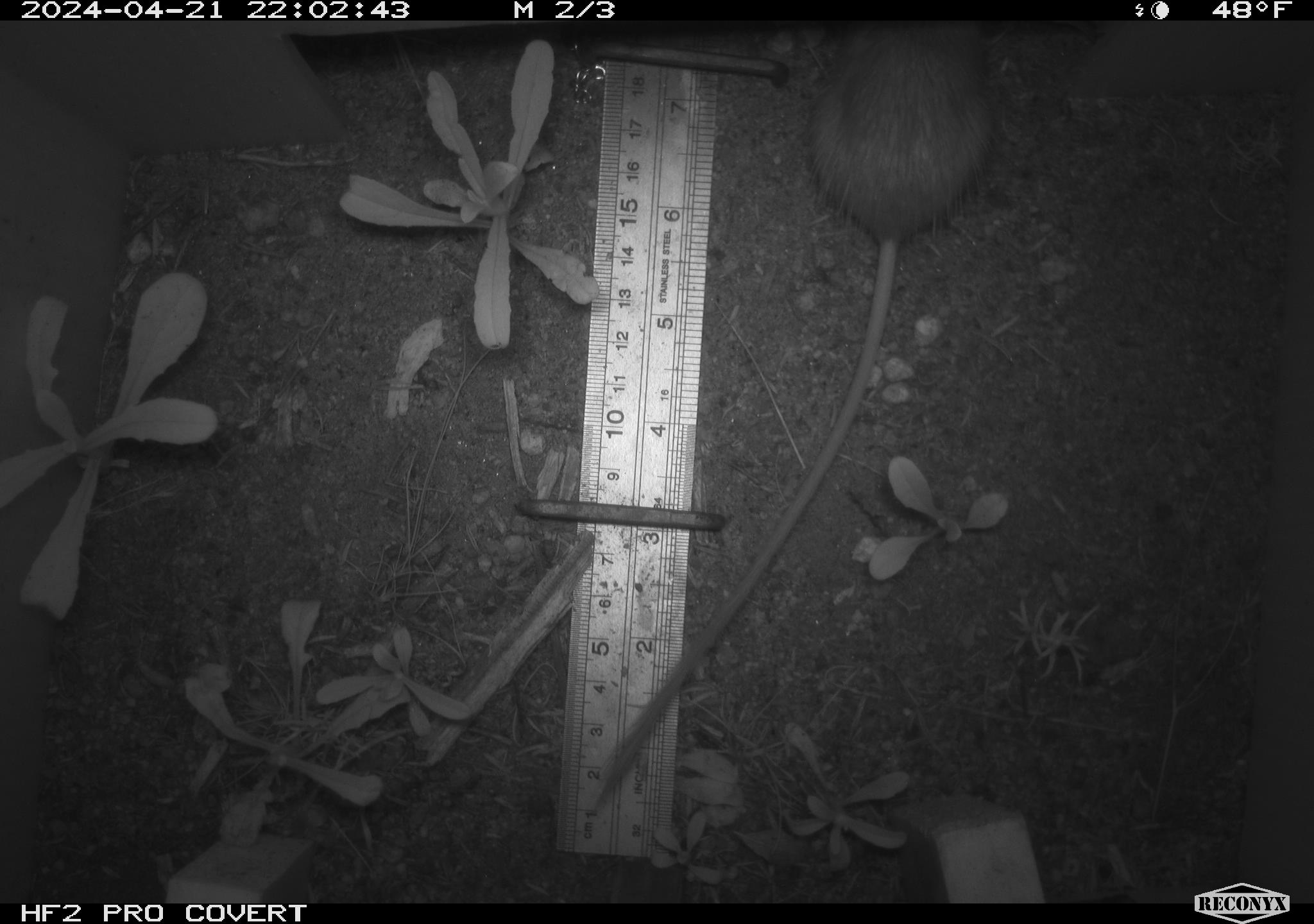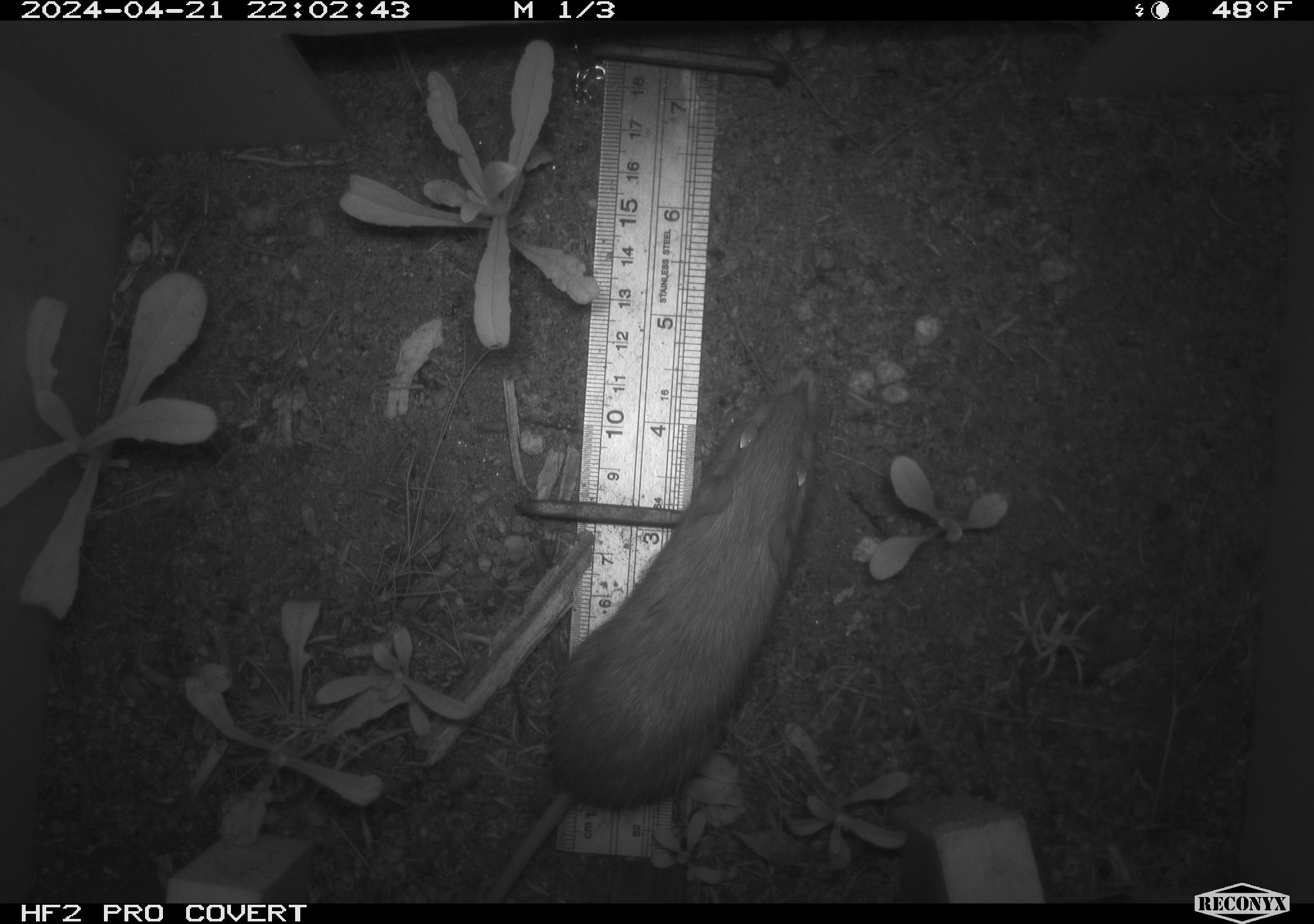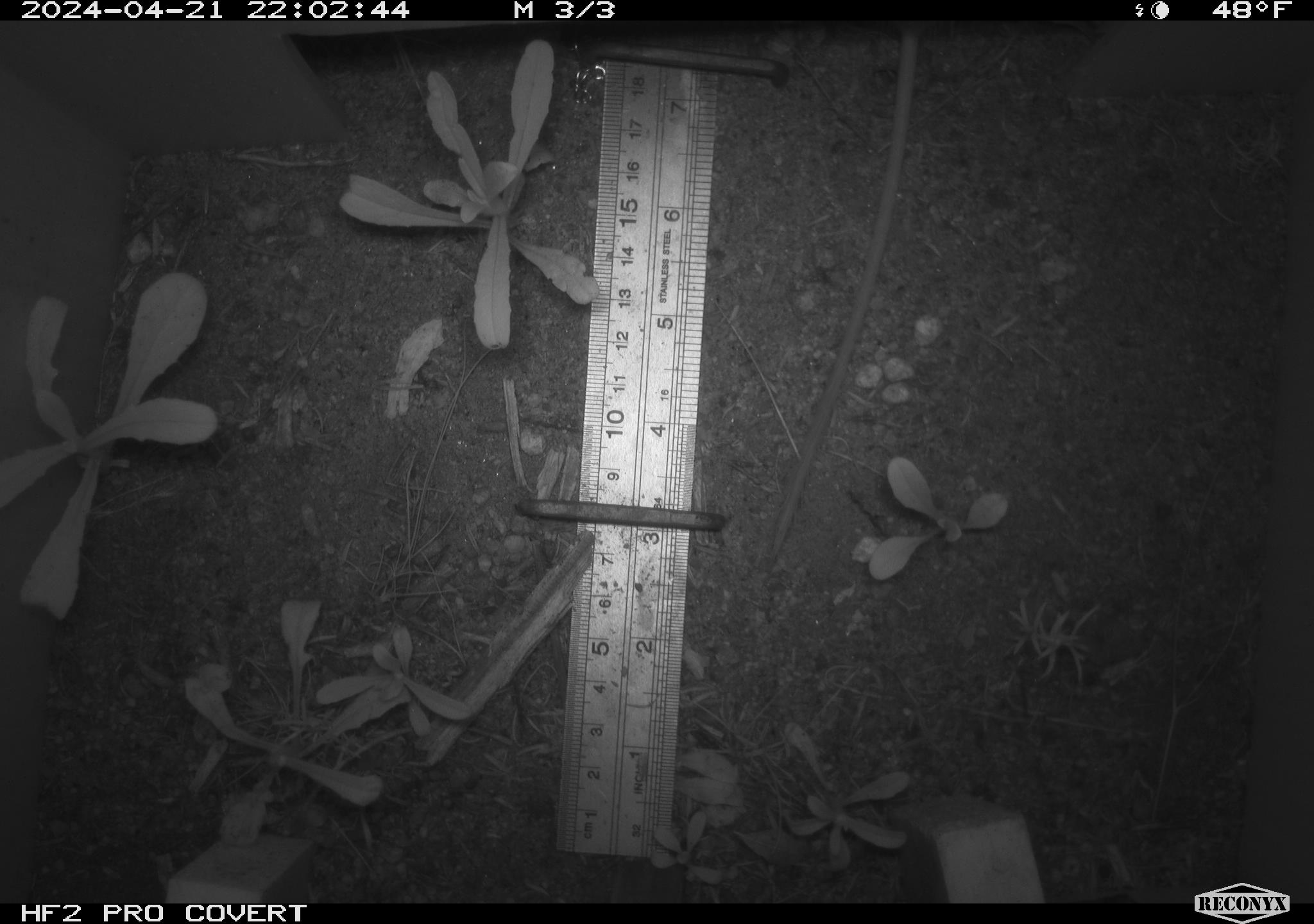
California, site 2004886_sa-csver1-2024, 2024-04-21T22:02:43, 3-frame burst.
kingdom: Animalia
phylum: Chordata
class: Mammalia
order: Rodentia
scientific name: Rodentia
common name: rodent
Rodent (Rodentia).